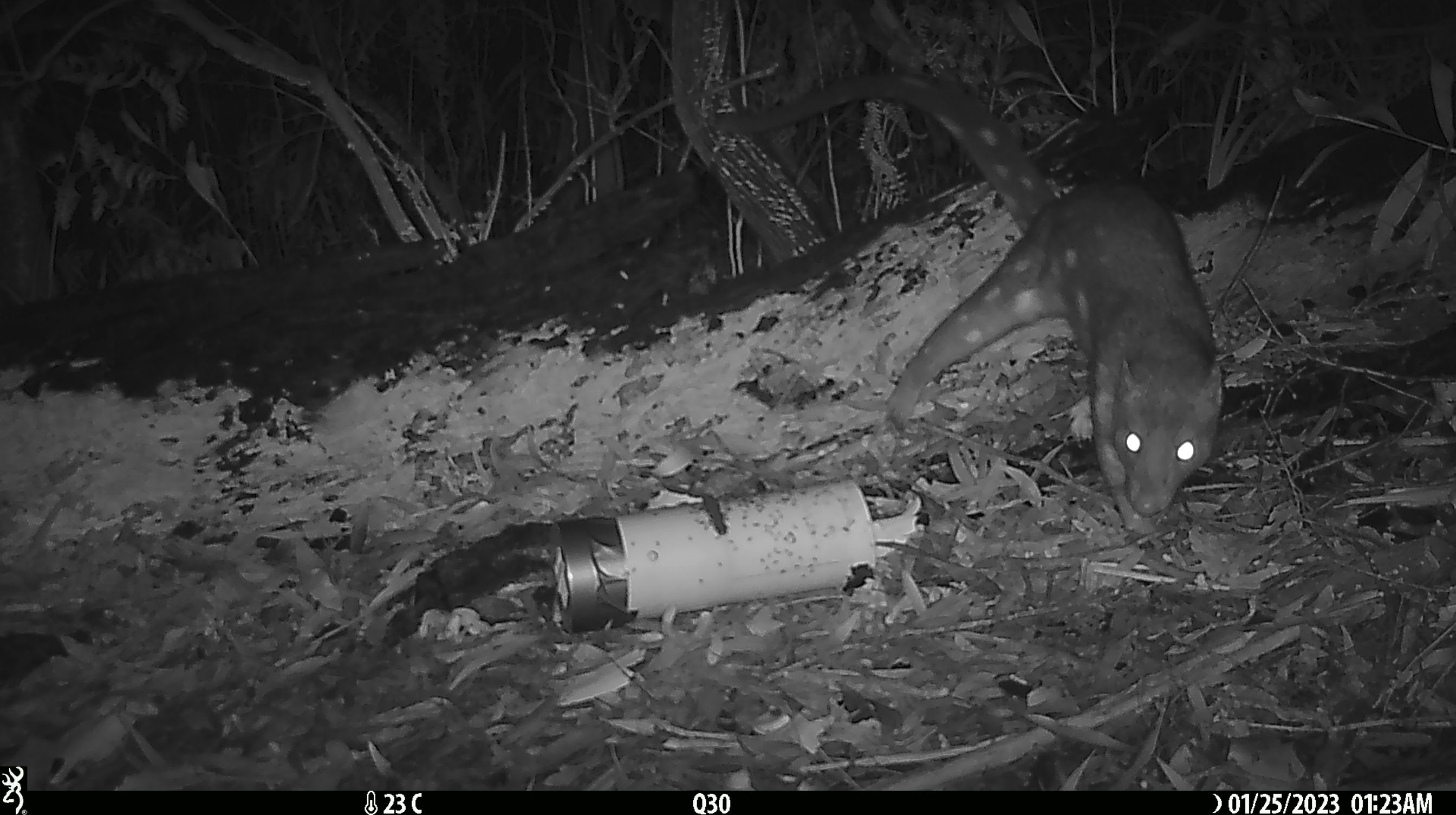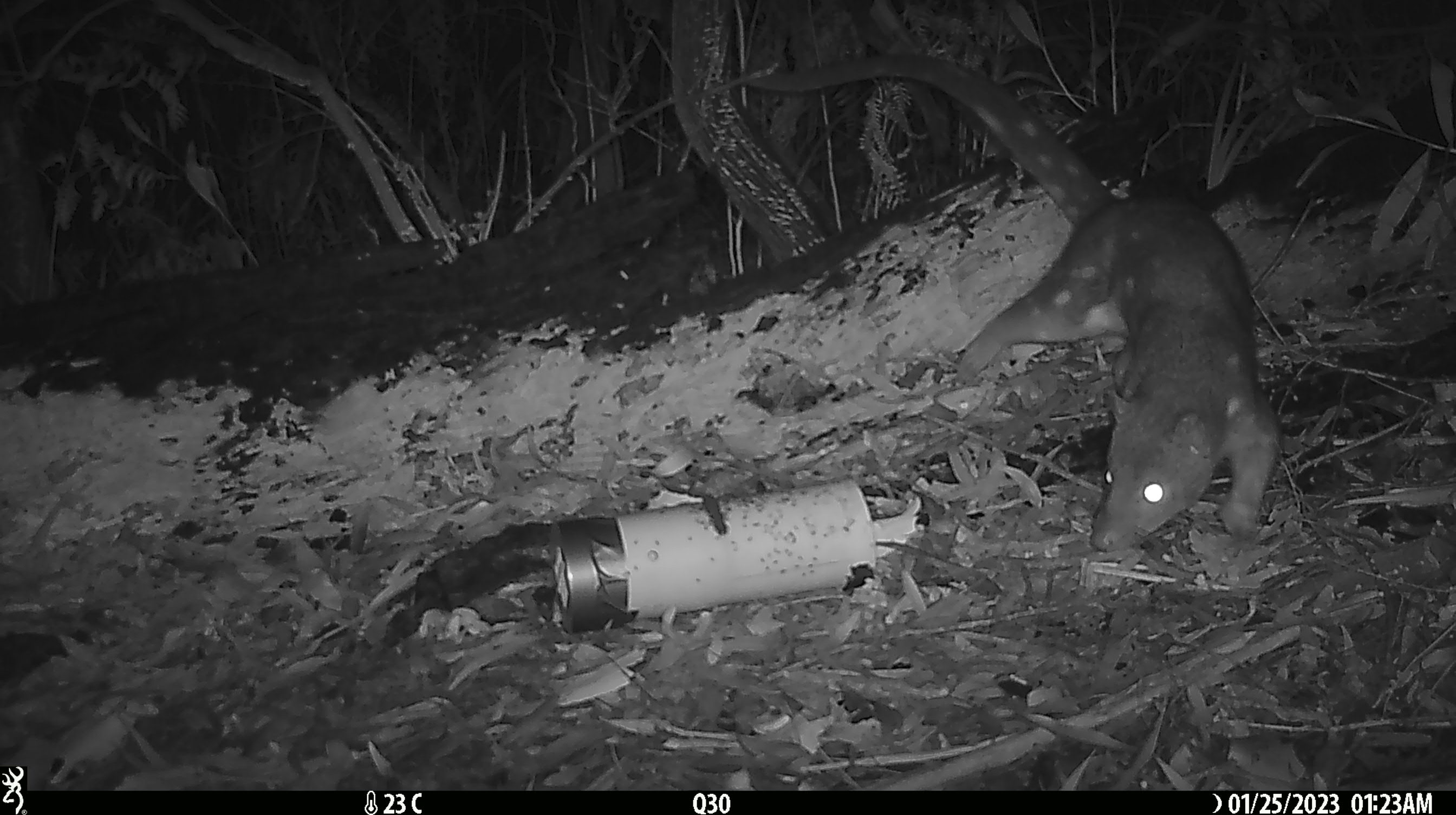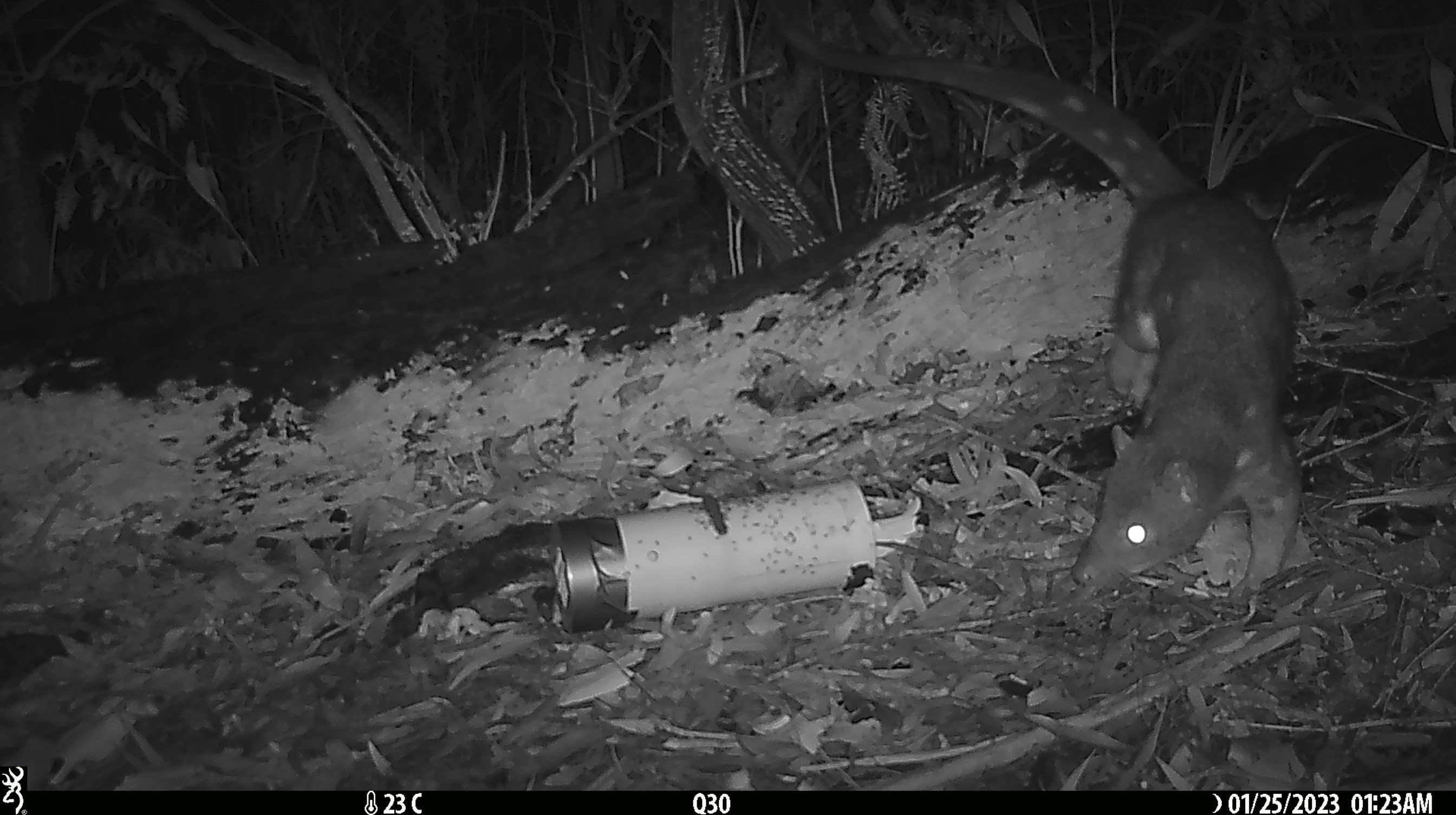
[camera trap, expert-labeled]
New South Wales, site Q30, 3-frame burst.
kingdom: Animalia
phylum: Chordata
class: Mammalia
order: Dasyuromorphia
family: Dasyuridae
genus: Dasyurus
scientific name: Dasyurus maculatus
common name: spotted-tailed quoll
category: quoll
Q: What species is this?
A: Quoll (spotted-tailed quoll) (Dasyurus maculatus).